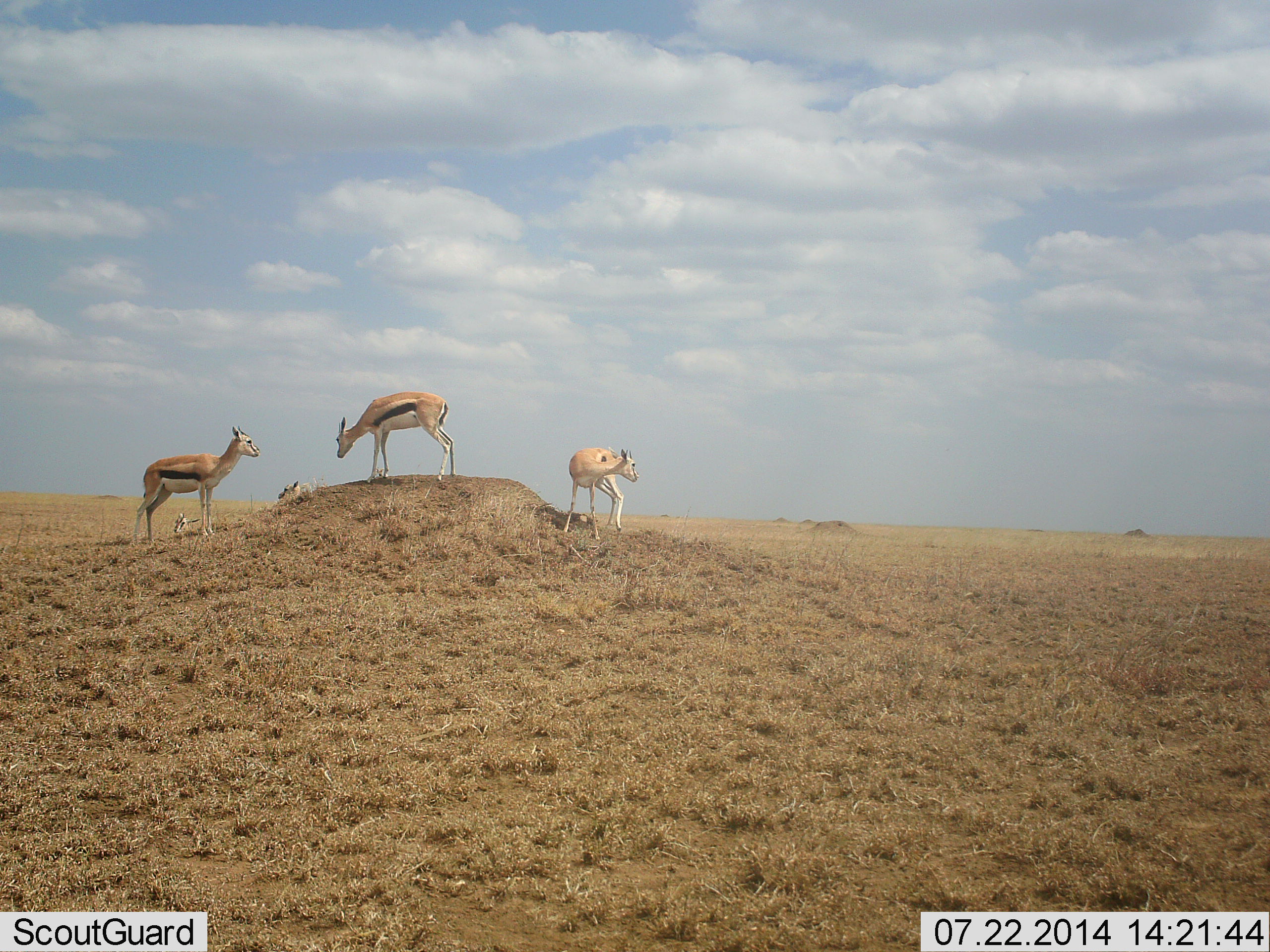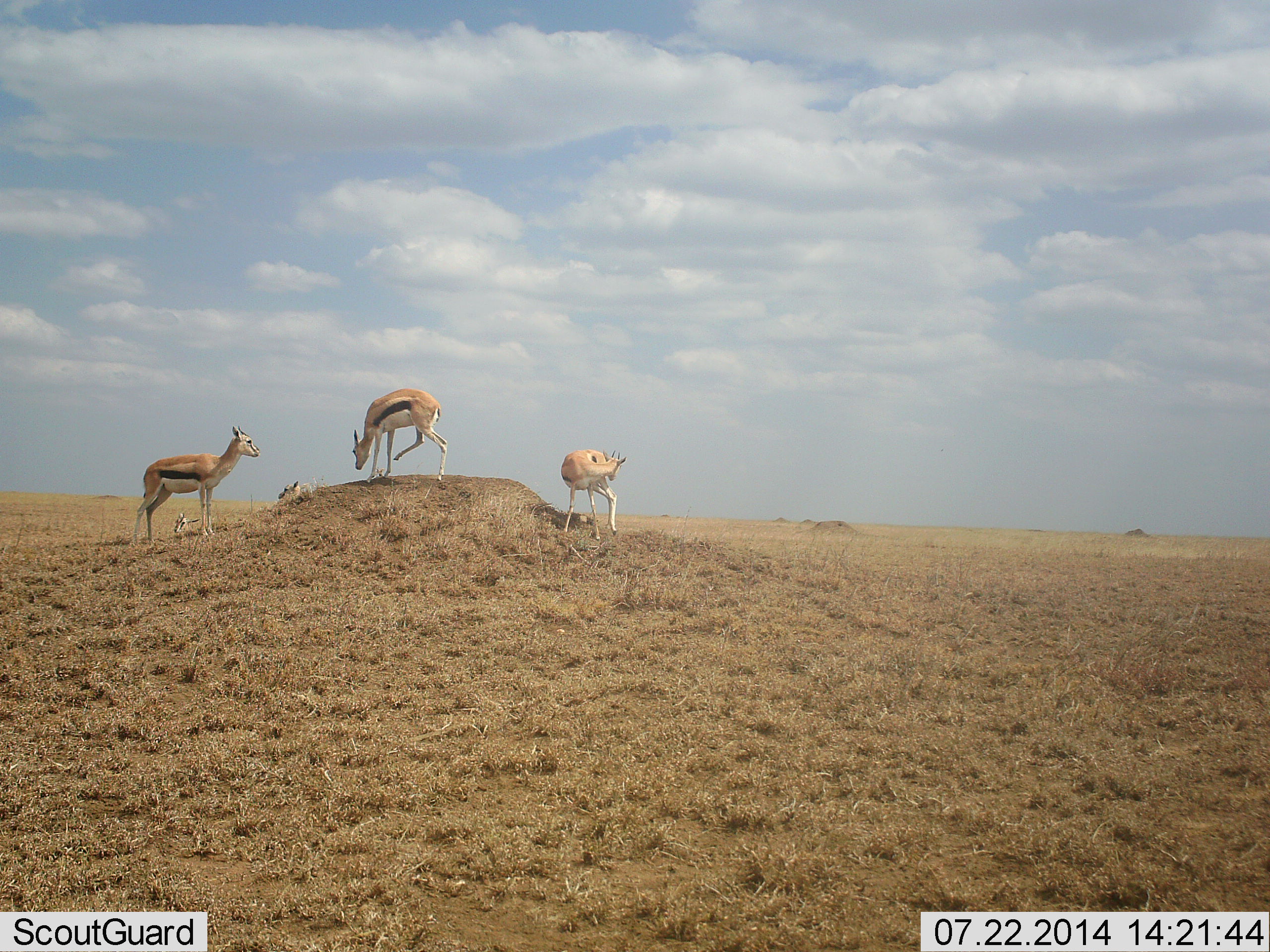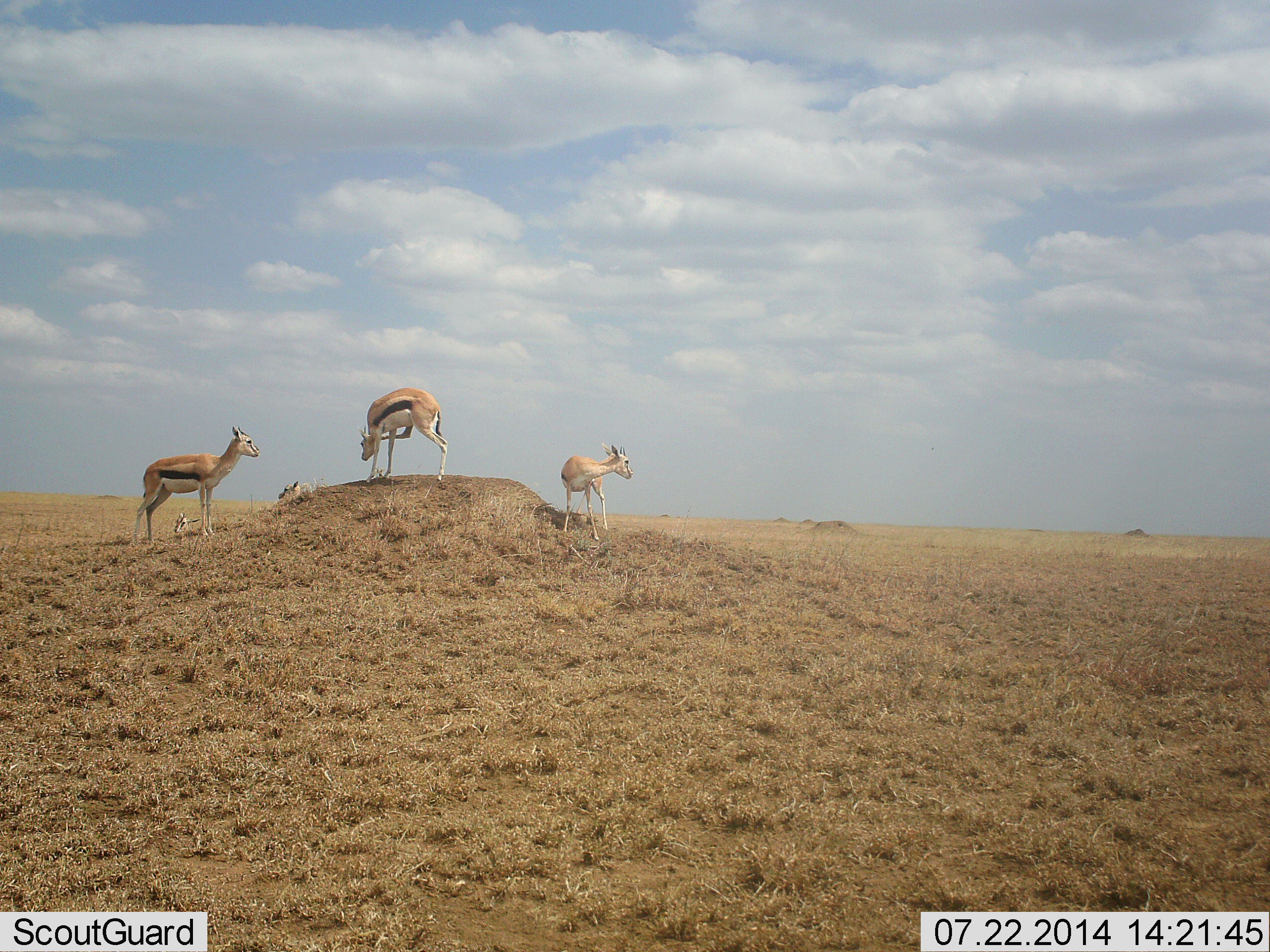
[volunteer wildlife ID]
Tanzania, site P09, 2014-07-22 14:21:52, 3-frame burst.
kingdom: Animalia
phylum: Chordata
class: Mammalia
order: Artiodactyla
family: Bovidae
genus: Eudorcas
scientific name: Eudorcas thomsonii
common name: thomson's gazelle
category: gazellethomsons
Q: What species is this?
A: Gazellethomsons (thomson's gazelle) (Eudorcas thomsonii).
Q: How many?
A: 3.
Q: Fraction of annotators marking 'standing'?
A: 80%.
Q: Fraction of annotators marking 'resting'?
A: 10%.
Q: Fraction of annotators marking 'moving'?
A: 10%.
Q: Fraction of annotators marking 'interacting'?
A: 30%.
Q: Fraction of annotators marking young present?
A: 0%.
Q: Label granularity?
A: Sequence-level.